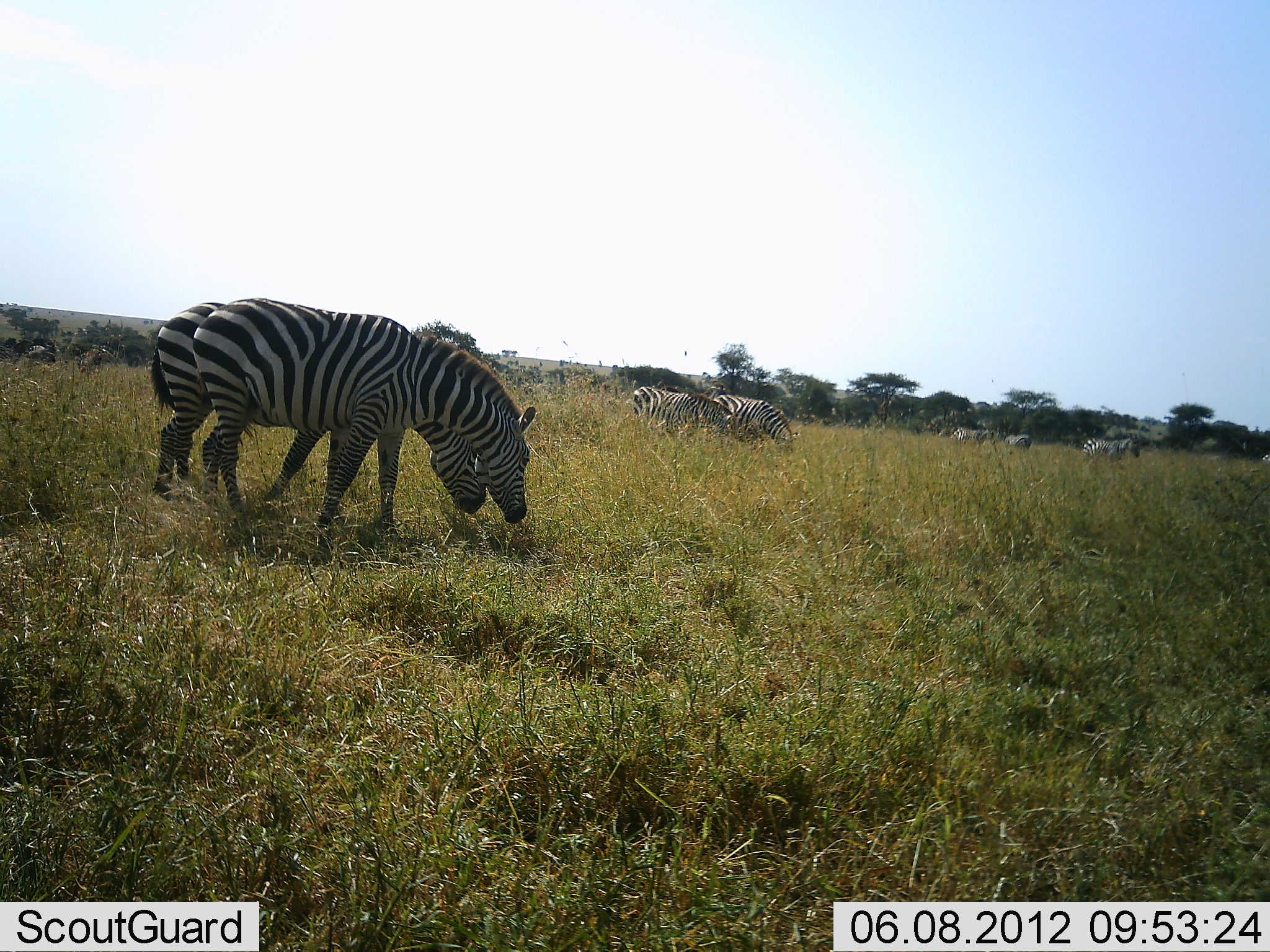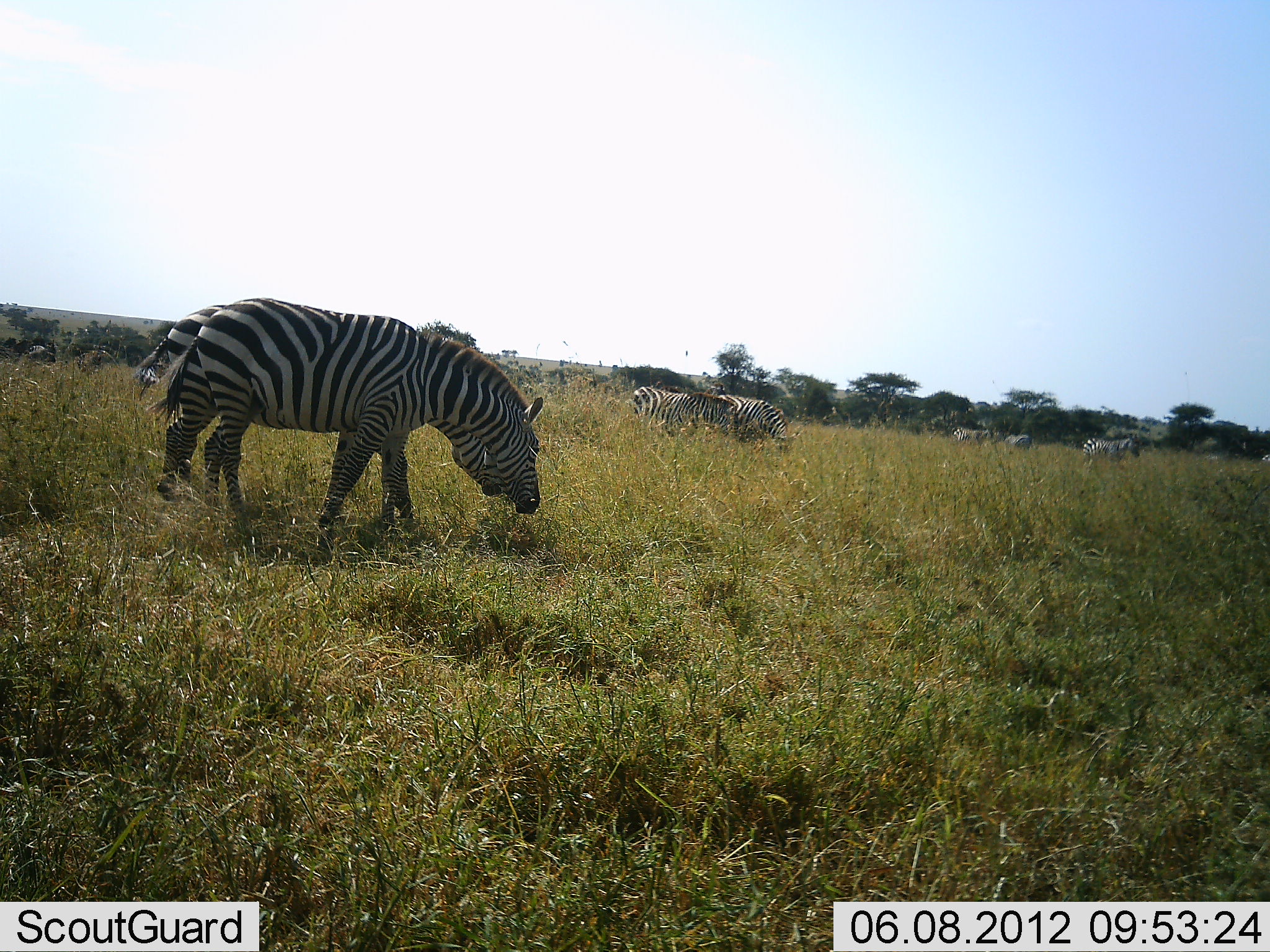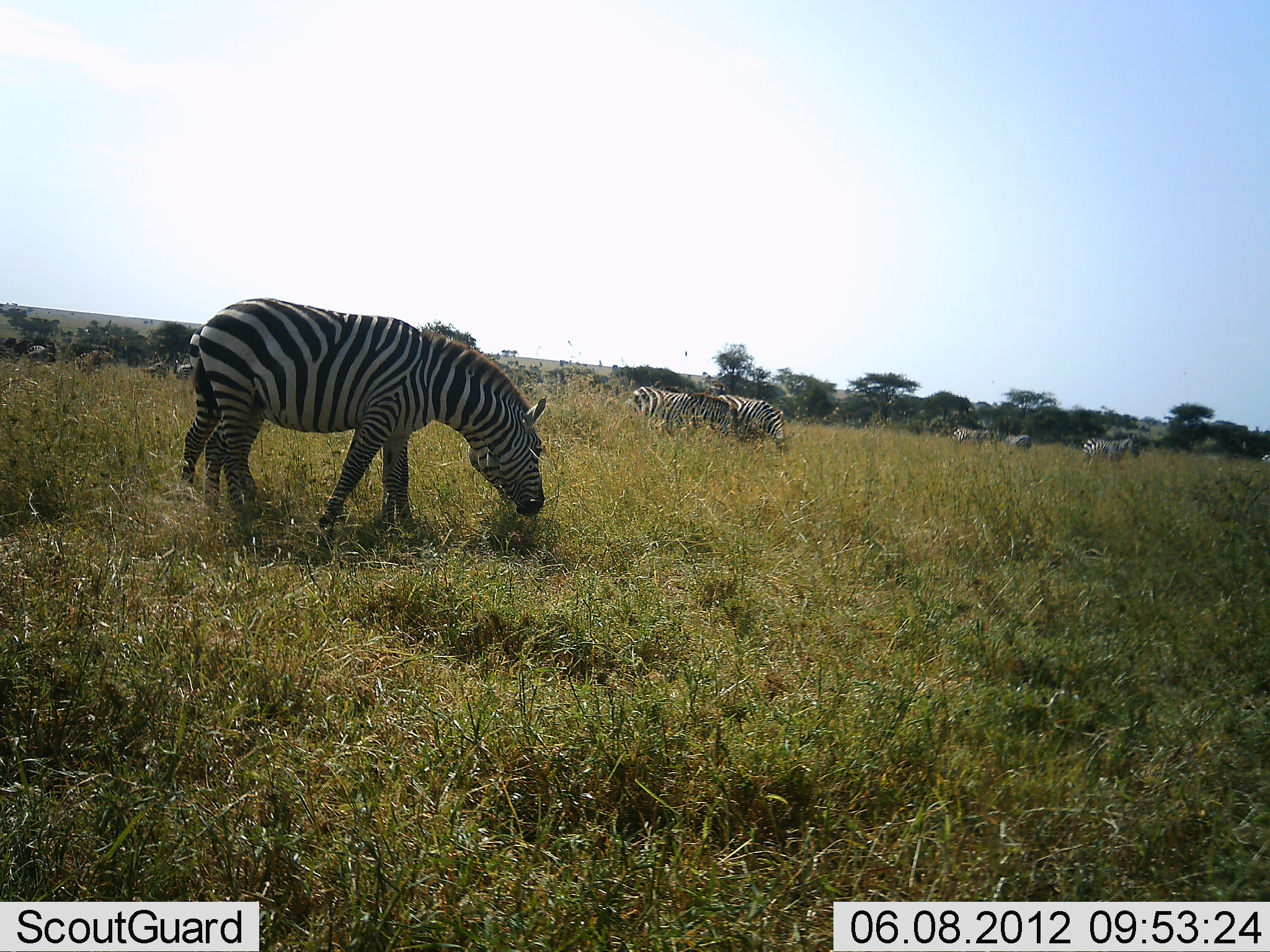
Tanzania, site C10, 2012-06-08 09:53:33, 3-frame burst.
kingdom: Animalia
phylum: Chordata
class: Mammalia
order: Perissodactyla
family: Equidae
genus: Equus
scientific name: Equus quagga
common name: plains zebra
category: zebra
Zebra (plains zebra) (Equus quagga), count 7. Behavior (volunteer vote fractions): standing 30%, resting 0%, moving 30%, interacting 0%. Young present (vote fraction): 0%. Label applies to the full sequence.